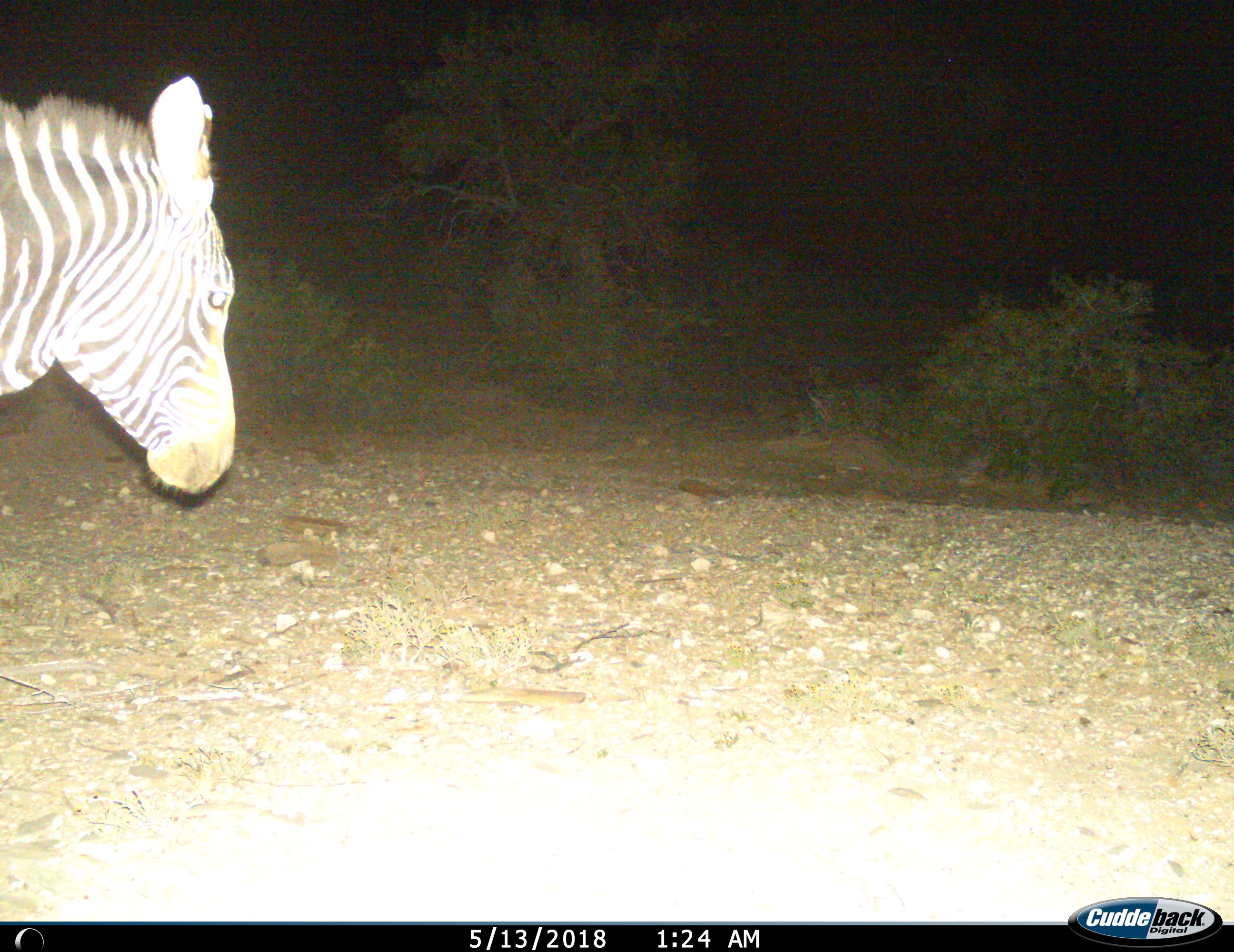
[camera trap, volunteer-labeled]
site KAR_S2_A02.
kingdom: Animalia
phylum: Chordata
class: Mammalia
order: Perissodactyla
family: Equidae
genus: Equus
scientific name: Equus zebra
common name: mountain zebra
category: zebramountain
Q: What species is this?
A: Zebramountain (mountain zebra) (Equus zebra).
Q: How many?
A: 1.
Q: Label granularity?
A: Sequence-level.